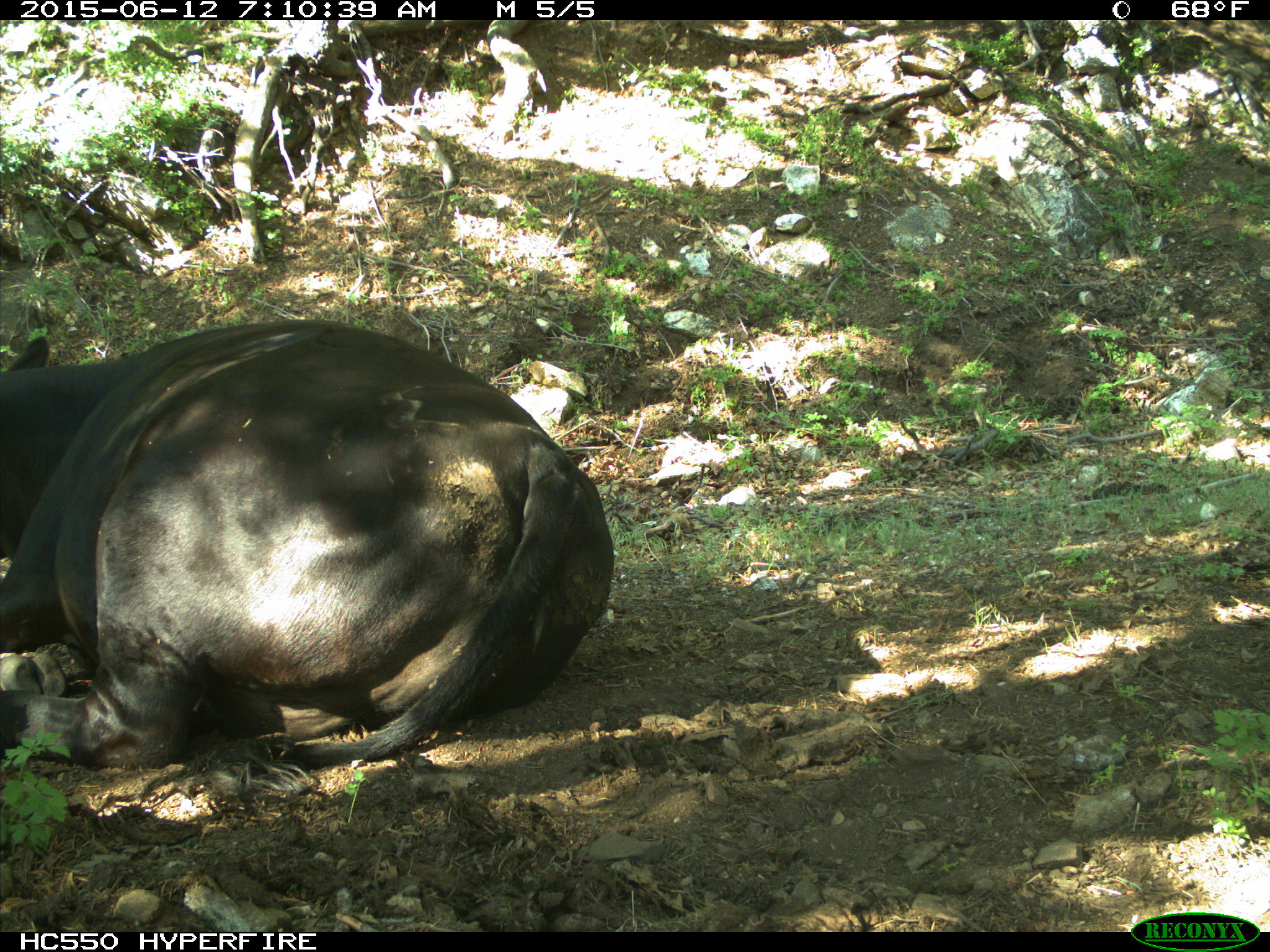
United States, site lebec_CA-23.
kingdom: Animalia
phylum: Chordata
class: Mammalia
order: Artiodactyla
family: Bovidae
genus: Bos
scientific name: Bos taurus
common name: domestic cow